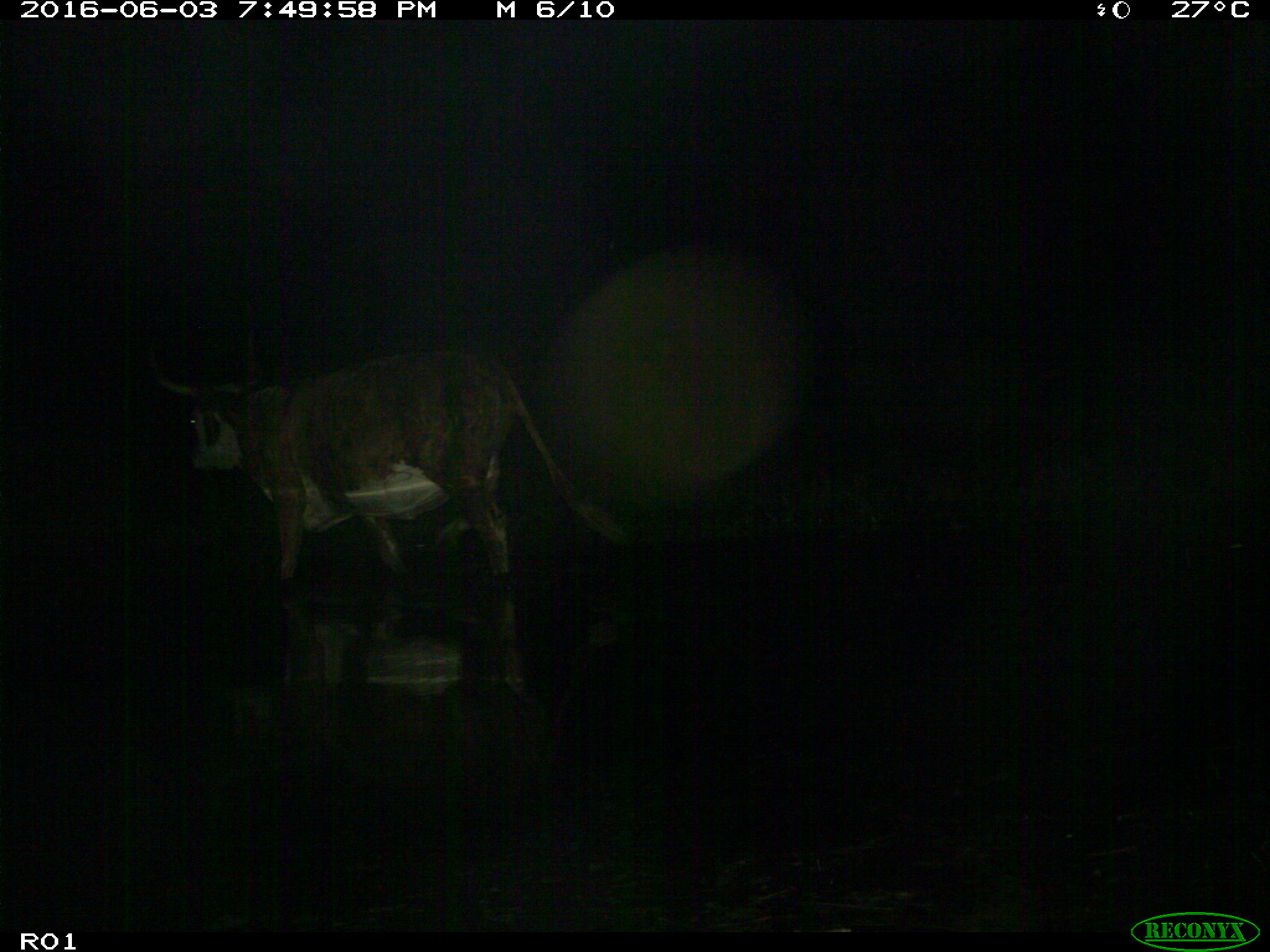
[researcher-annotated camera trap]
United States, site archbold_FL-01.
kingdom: Animalia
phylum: Chordata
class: Mammalia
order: Artiodactyla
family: Bovidae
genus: Bos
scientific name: Bos taurus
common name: domestic cow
Bos taurus (domestic cow).